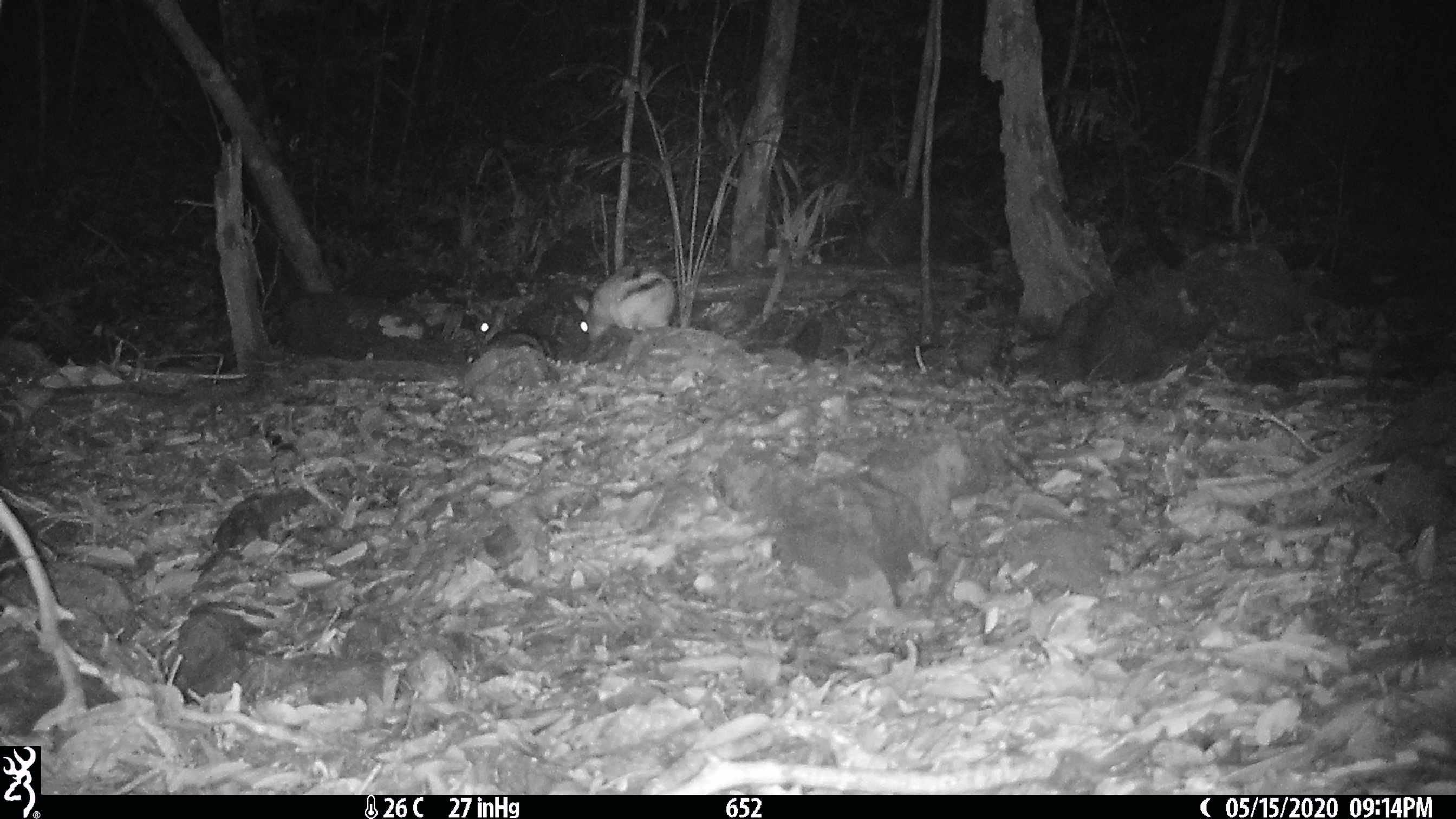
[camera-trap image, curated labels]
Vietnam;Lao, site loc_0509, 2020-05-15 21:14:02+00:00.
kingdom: Animalia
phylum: Chordata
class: Mammalia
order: Lagomorpha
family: Leporidae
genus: Nesolagus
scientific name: Nesolagus timminsi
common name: annamite striped rabbit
Annamite striped rabbit (Nesolagus timminsi). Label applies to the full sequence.